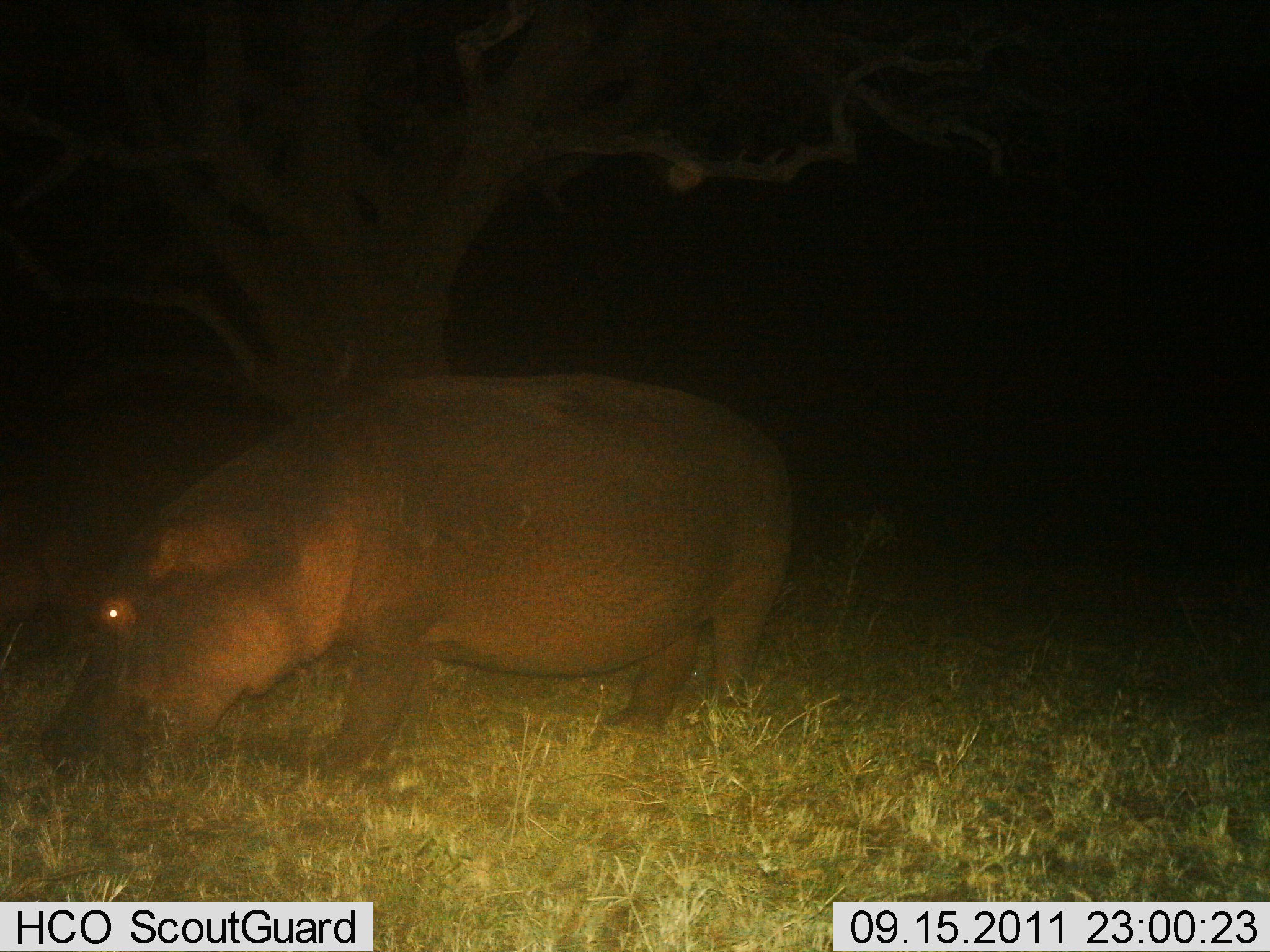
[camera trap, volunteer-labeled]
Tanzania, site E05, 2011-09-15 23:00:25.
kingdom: Animalia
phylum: Chordata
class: Mammalia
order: Artiodactyla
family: Hippopotamidae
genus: Hippopotamus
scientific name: Hippopotamus amphibius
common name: hippopotamus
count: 1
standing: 57%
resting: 0%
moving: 0%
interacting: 0%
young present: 0%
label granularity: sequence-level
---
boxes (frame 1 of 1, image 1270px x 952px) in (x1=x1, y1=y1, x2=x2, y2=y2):
animal: (x1=39, y1=376, x2=792, y2=801)